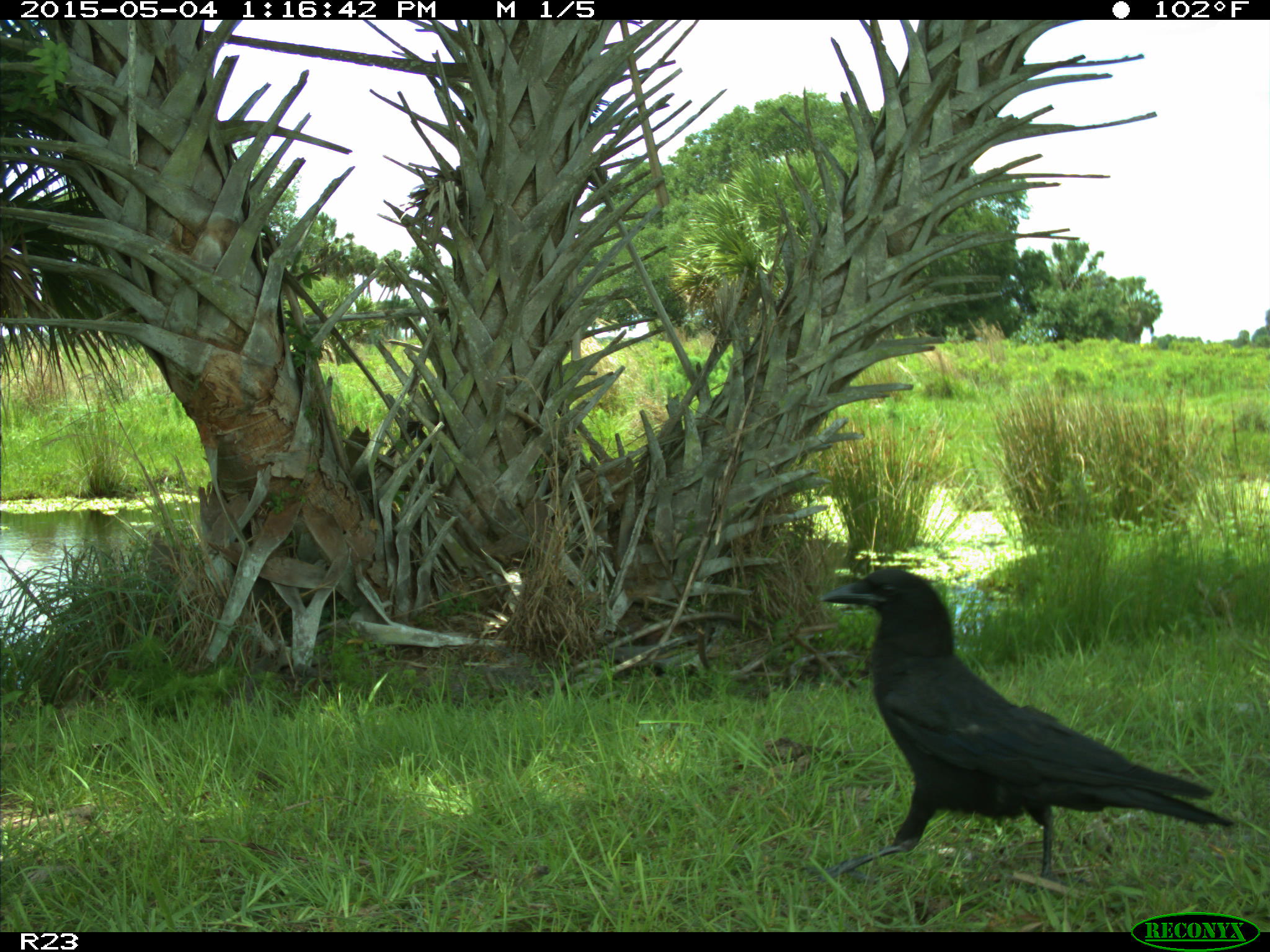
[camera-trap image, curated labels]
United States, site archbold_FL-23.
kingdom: Animalia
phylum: Chordata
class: Mammalia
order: Artiodactyla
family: Bovidae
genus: Bos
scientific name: Bos taurus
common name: domestic cow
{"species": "Bos taurus (domestic cow)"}